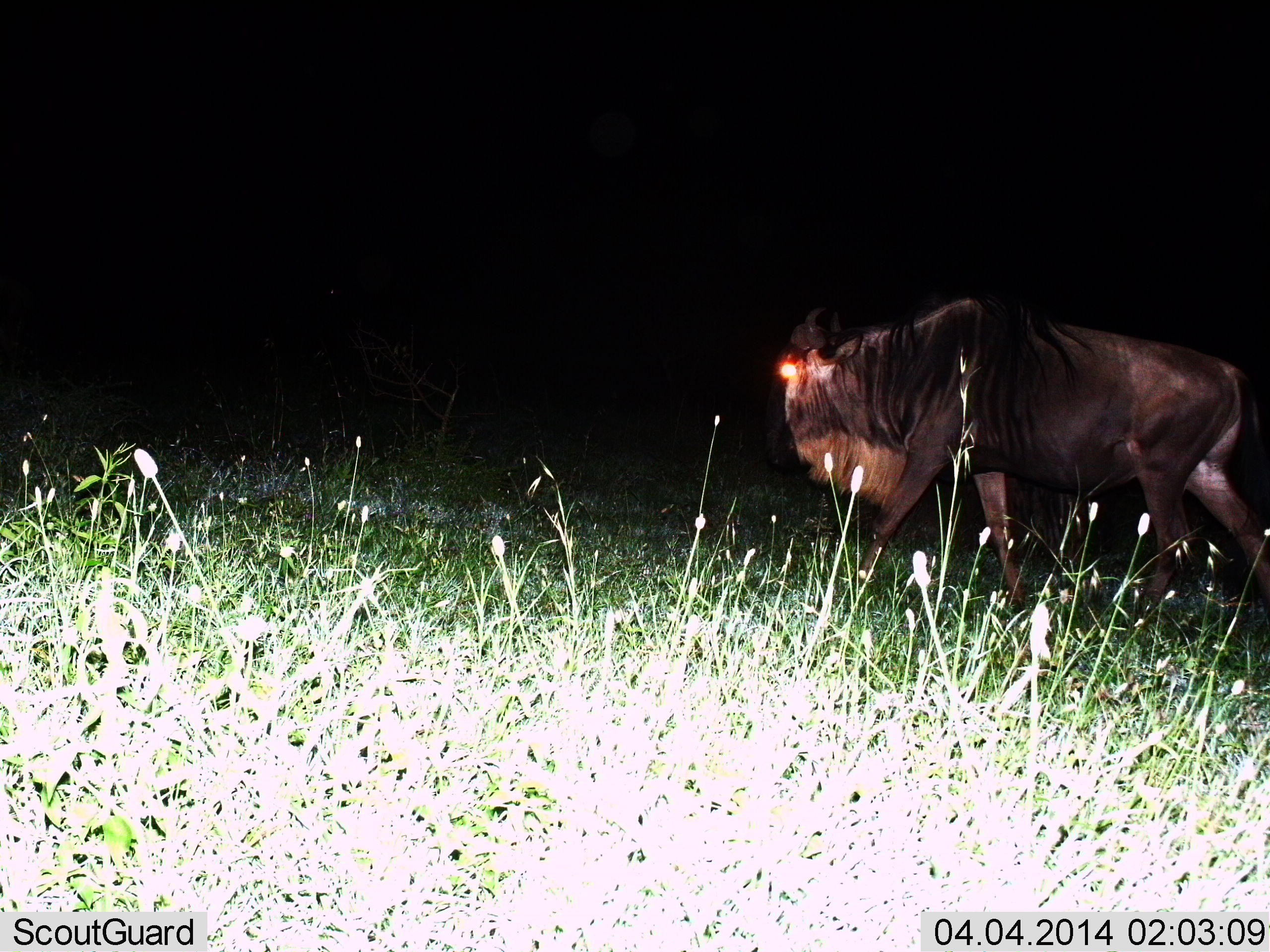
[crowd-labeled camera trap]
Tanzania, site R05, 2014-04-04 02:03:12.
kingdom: Animalia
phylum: Chordata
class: Mammalia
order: Artiodactyla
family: Bovidae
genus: Connochaetes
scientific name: Connochaetes taurinus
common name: blue wildebeest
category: wildebeest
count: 1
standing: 0%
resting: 0%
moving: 100%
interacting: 0%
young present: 0%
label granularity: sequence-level